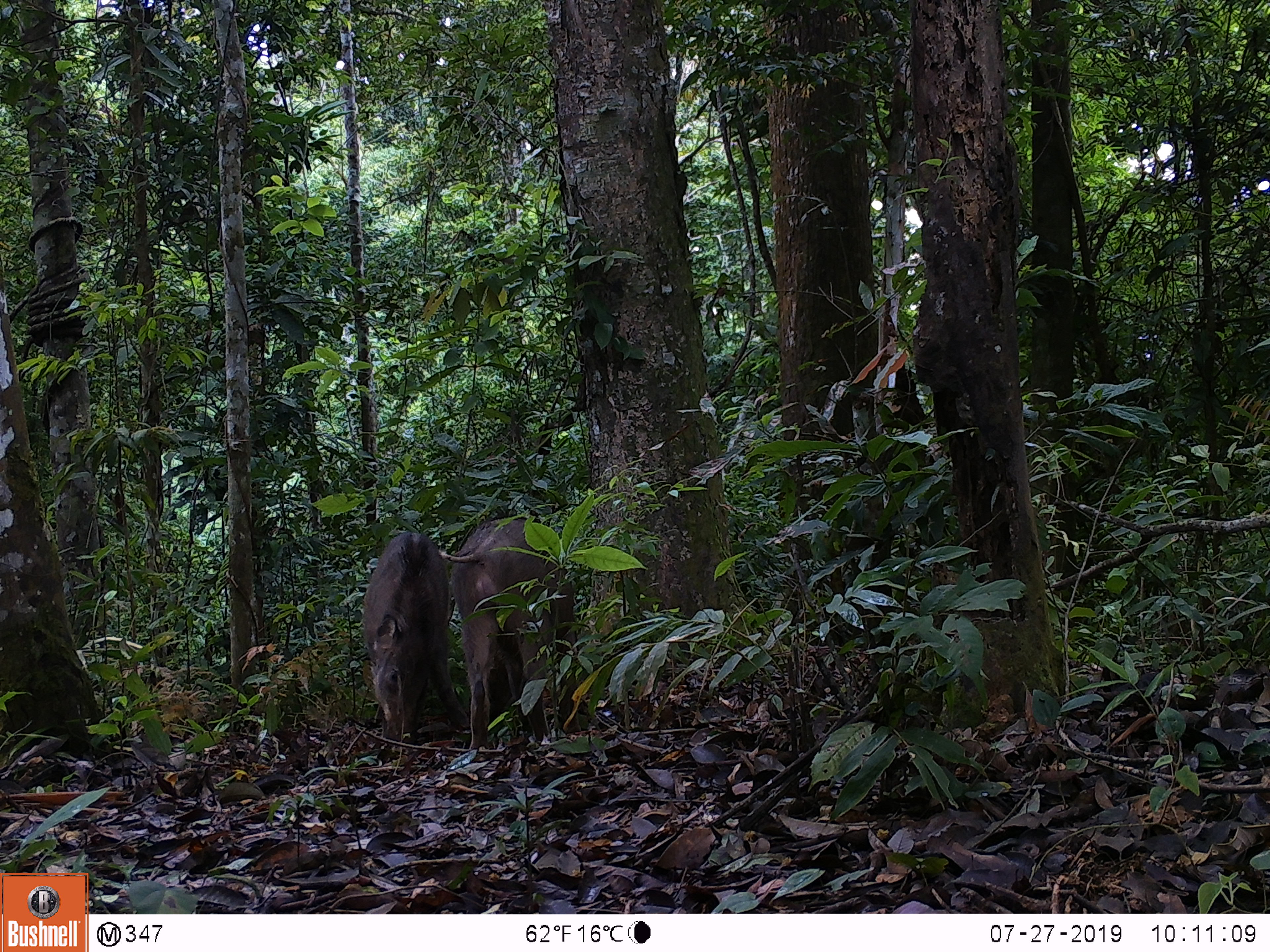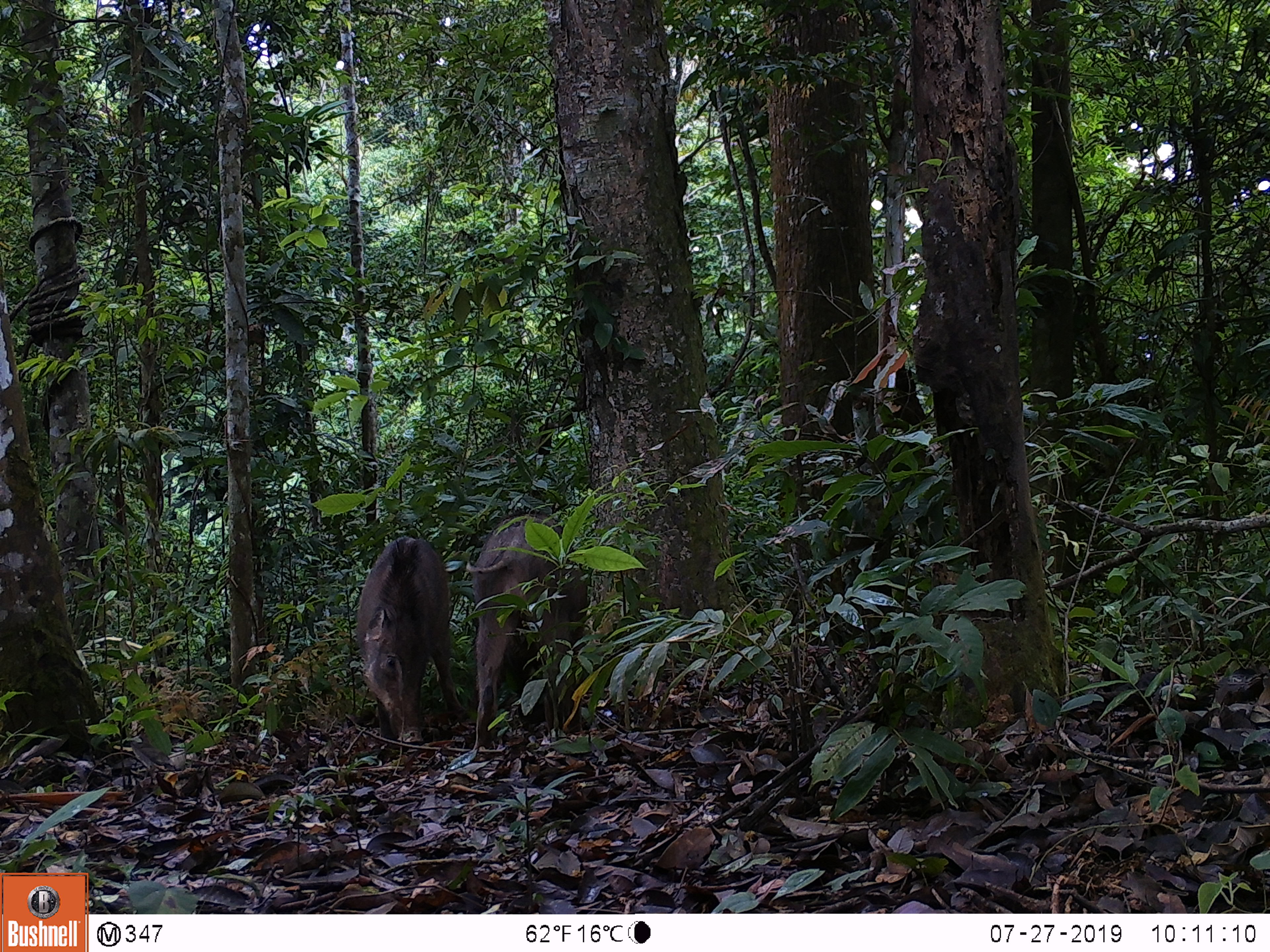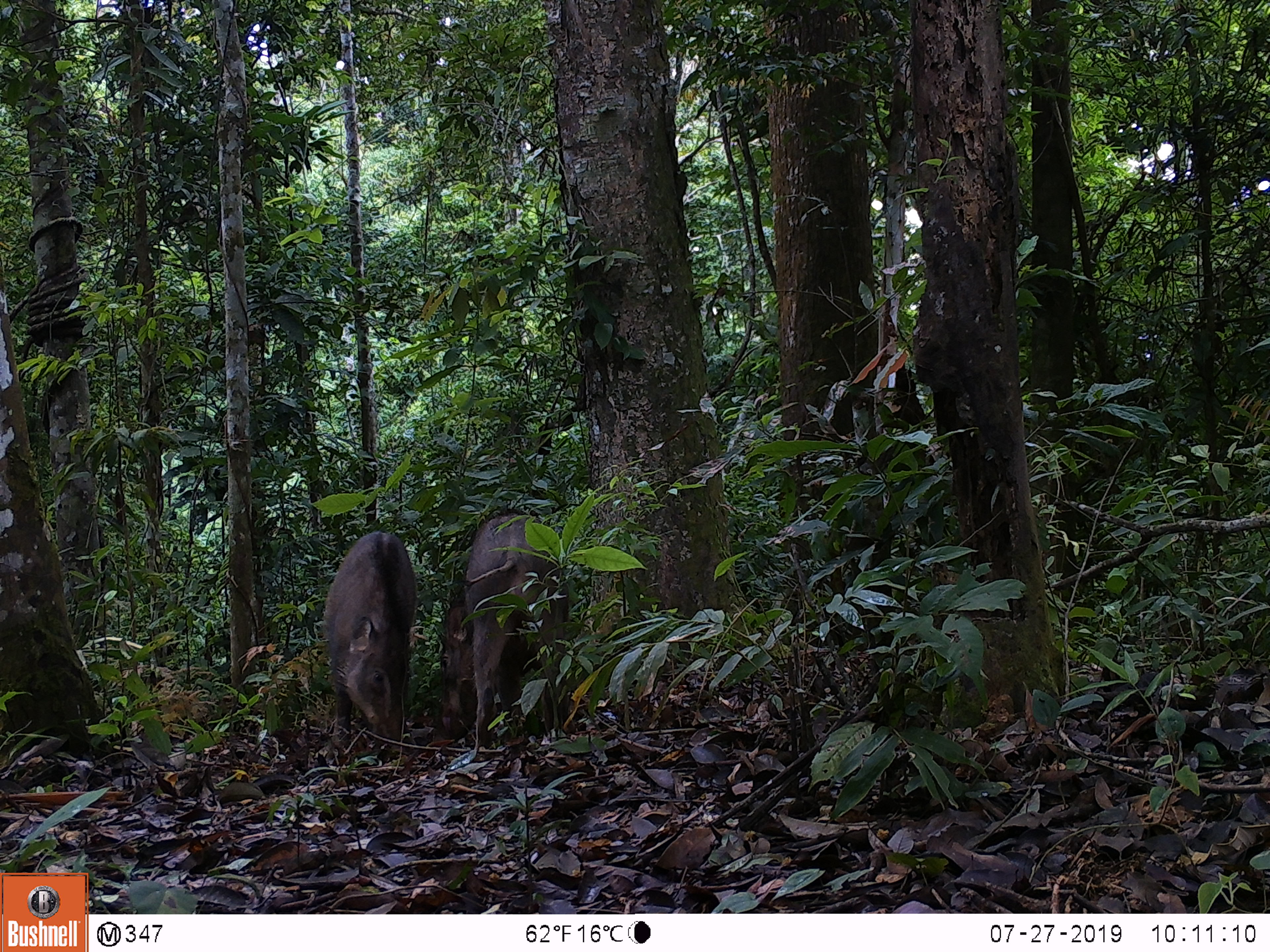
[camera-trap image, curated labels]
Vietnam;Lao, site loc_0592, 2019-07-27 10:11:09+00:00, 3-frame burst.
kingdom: Animalia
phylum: Chordata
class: Mammalia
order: Artiodactyla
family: Suidae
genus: Sus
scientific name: Sus scrofa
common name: eurasian wild pig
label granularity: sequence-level